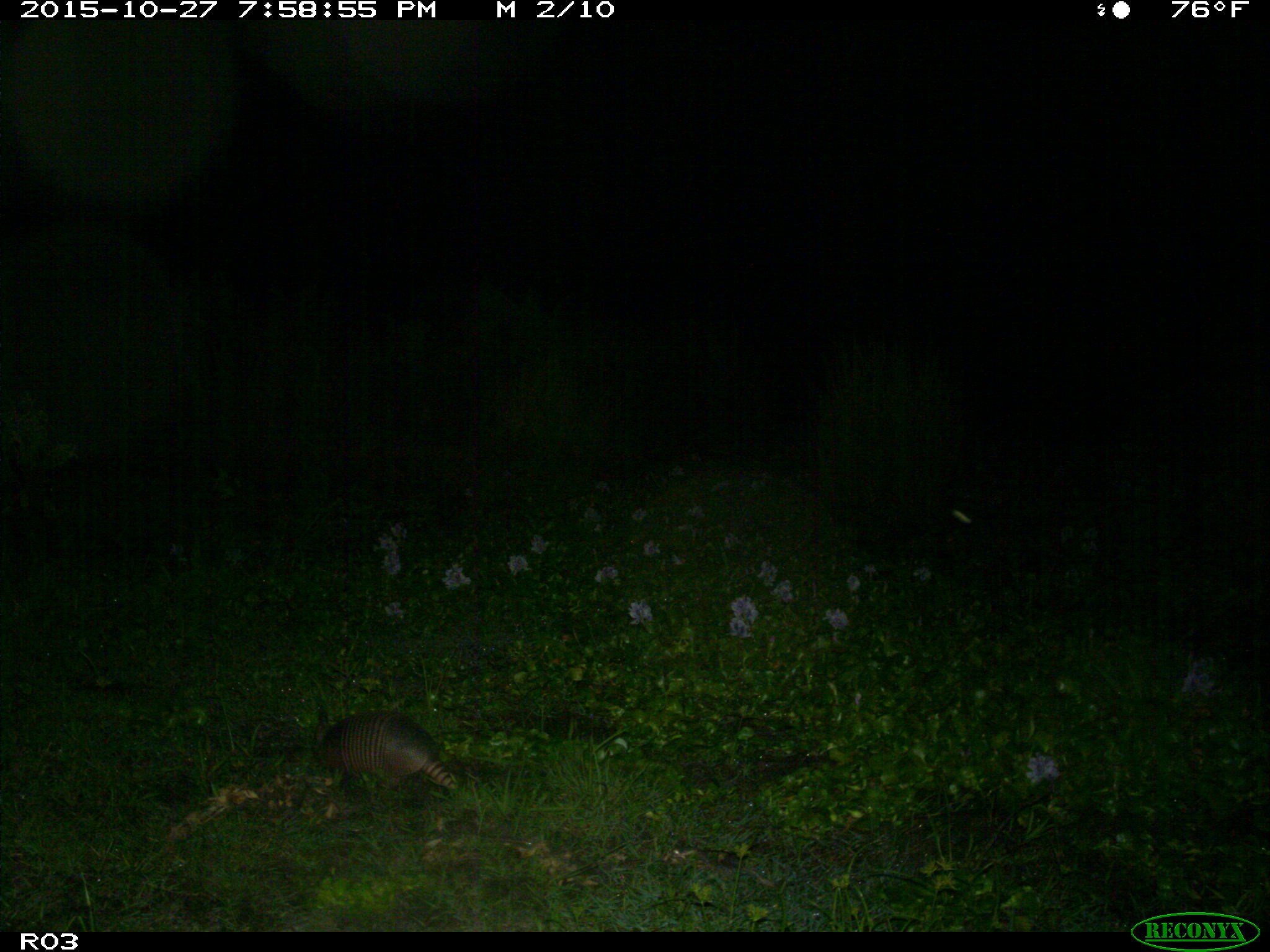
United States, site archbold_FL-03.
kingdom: Animalia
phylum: Chordata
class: Mammalia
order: Cingulata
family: Dasypodidae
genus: Dasypus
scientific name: Dasypus novemcinctus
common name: nine-banded armadillo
Dasypus novemcinctus (nine-banded armadillo).